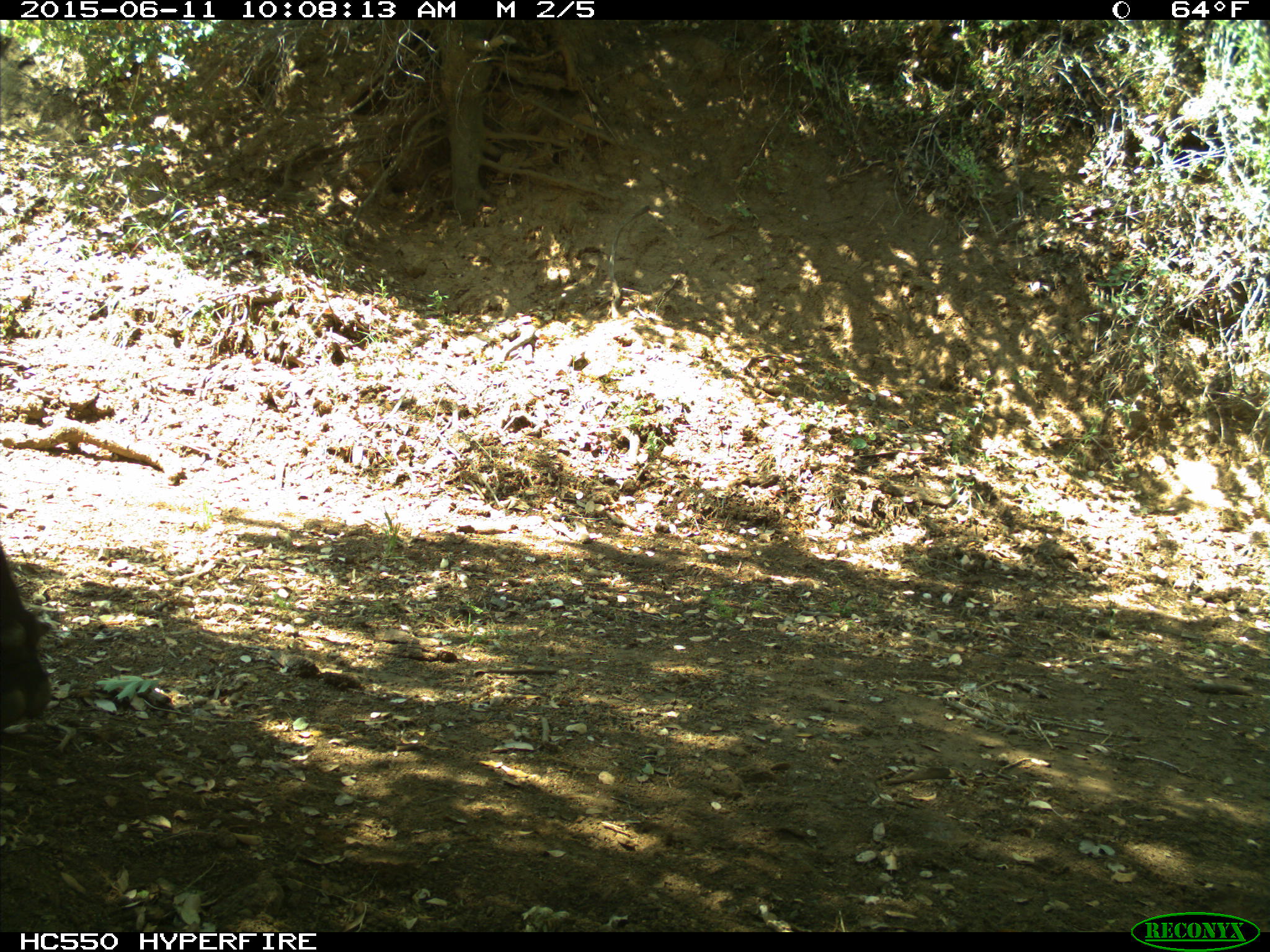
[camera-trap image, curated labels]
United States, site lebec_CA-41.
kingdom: Animalia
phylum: Chordata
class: Mammalia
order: Artiodactyla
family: Bovidae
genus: Bos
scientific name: Bos taurus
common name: domestic cow